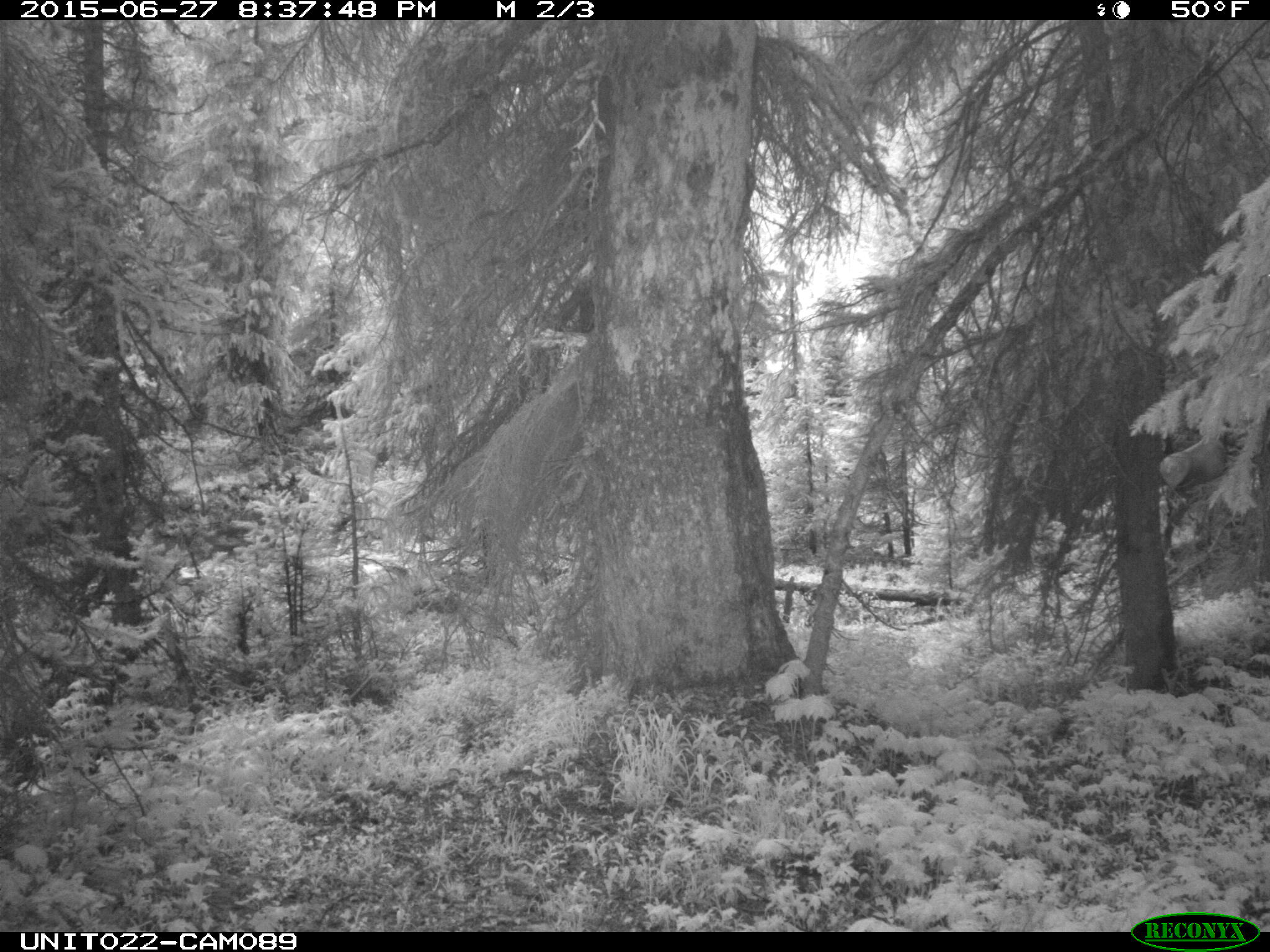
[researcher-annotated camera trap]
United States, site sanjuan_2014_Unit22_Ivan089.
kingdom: Animalia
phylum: Chordata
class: Mammalia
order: Artiodactyla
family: Cervidae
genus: Cervus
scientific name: Cervus elaphus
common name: red deer